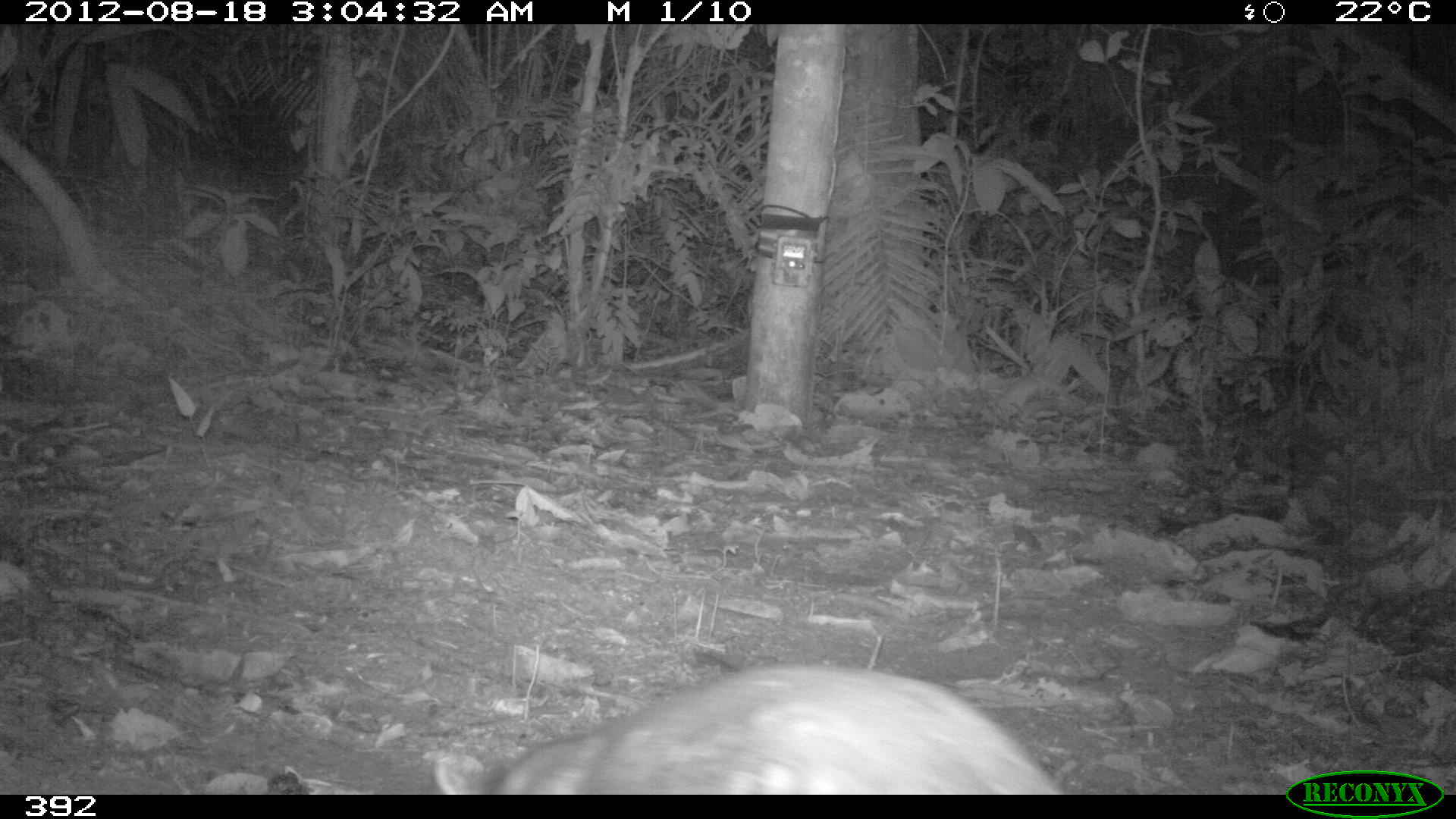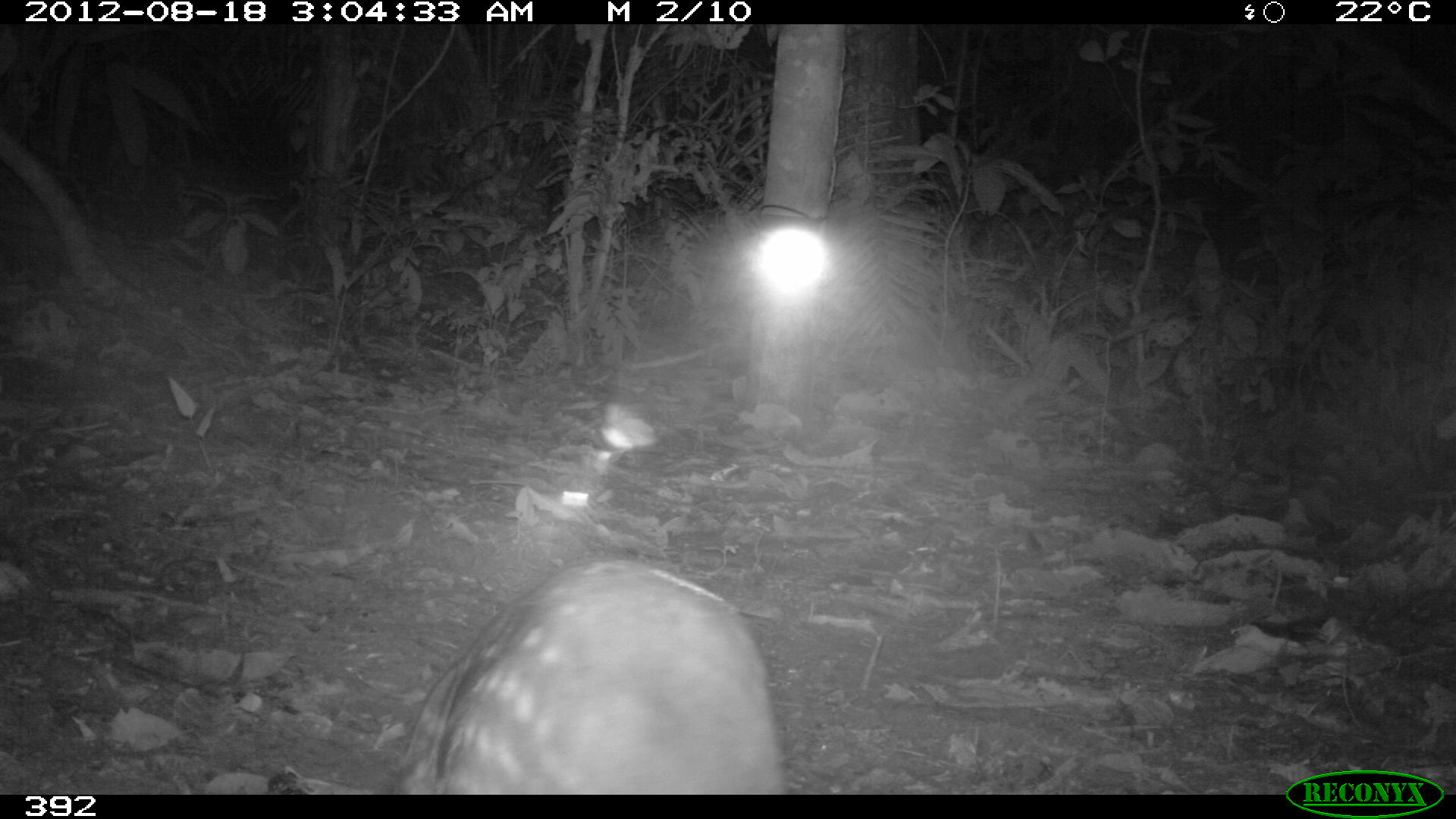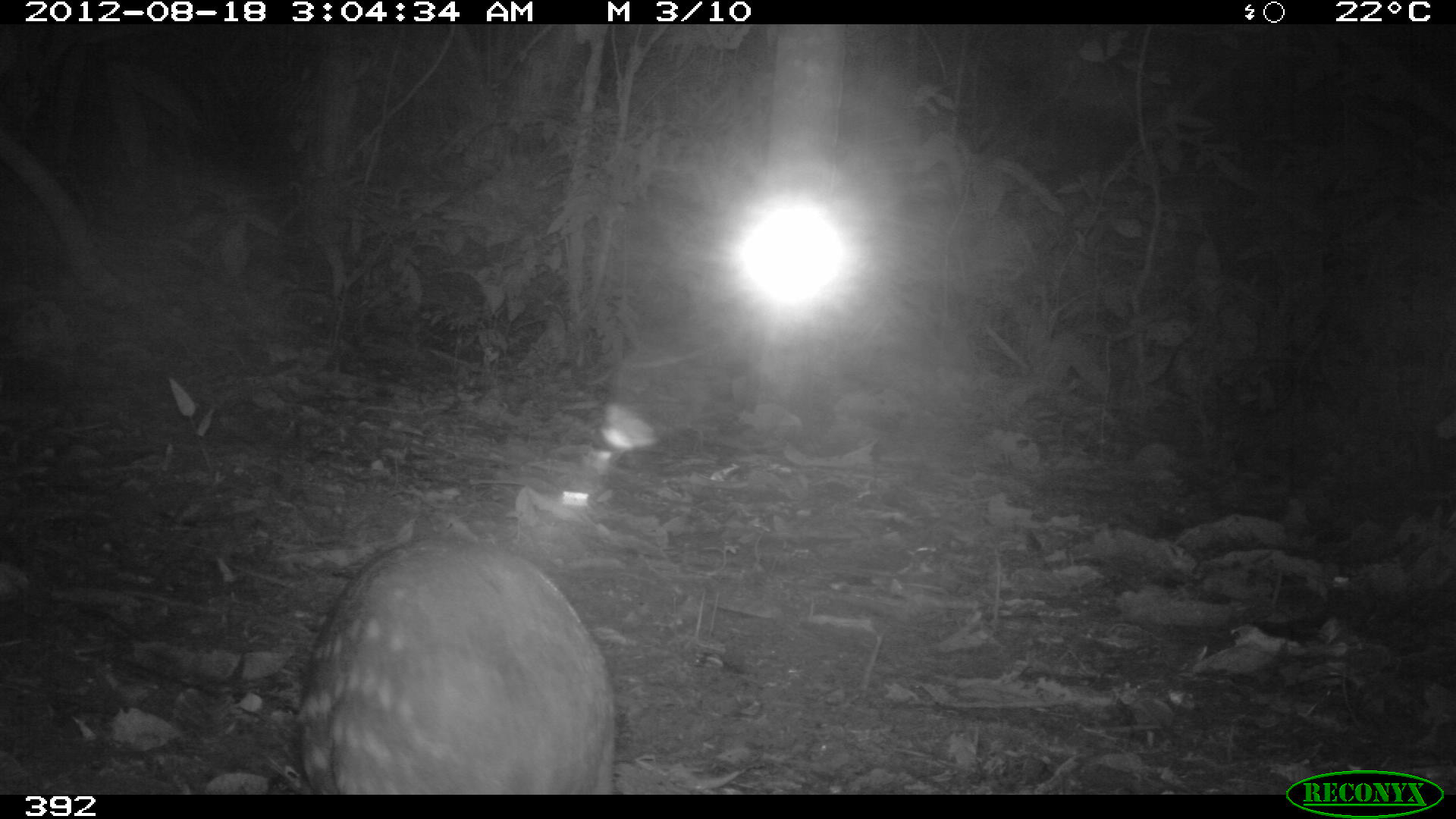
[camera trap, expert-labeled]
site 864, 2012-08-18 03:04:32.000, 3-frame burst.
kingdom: Animalia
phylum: Chordata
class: Mammalia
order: Rodentia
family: Cuniculidae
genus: Cuniculus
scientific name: Cuniculus paca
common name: spotted paca